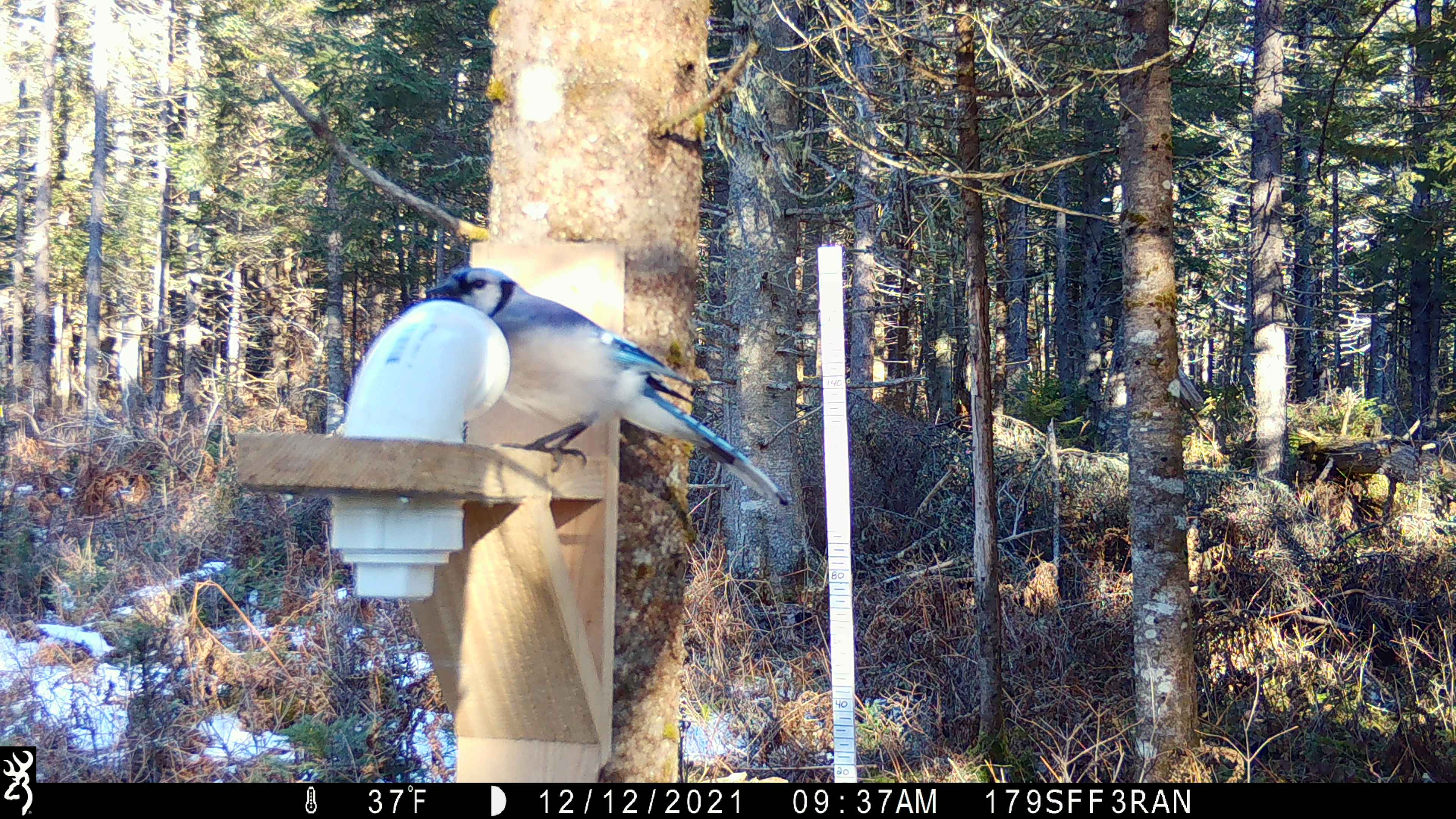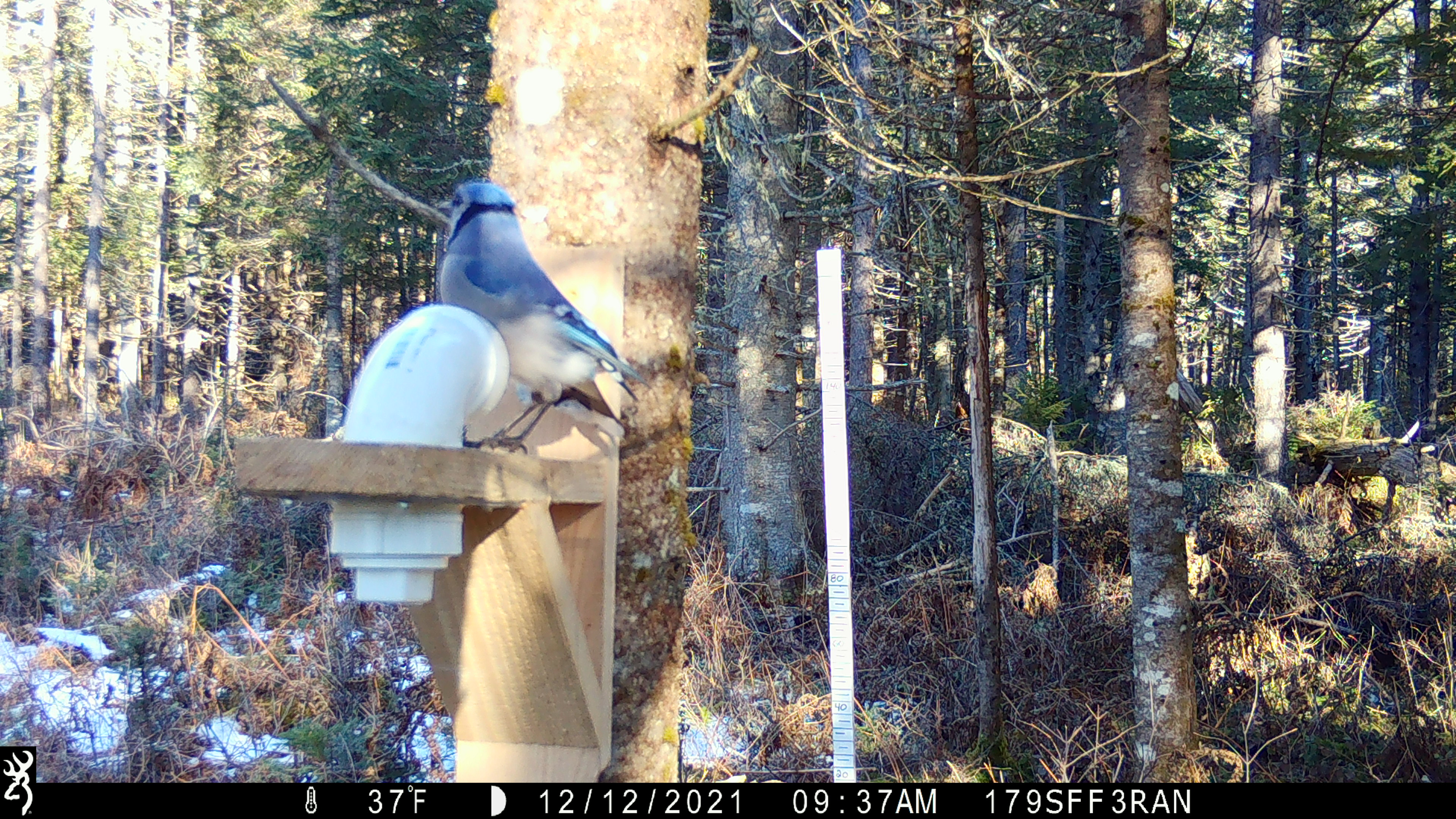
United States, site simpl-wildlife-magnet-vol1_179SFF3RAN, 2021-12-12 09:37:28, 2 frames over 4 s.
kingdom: Animalia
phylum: Chordata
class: Aves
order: Passeriformes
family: Corvidae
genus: Cyanocitta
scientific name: Cyanocitta cristata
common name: blue jay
Blue jay (Cyanocitta cristata).